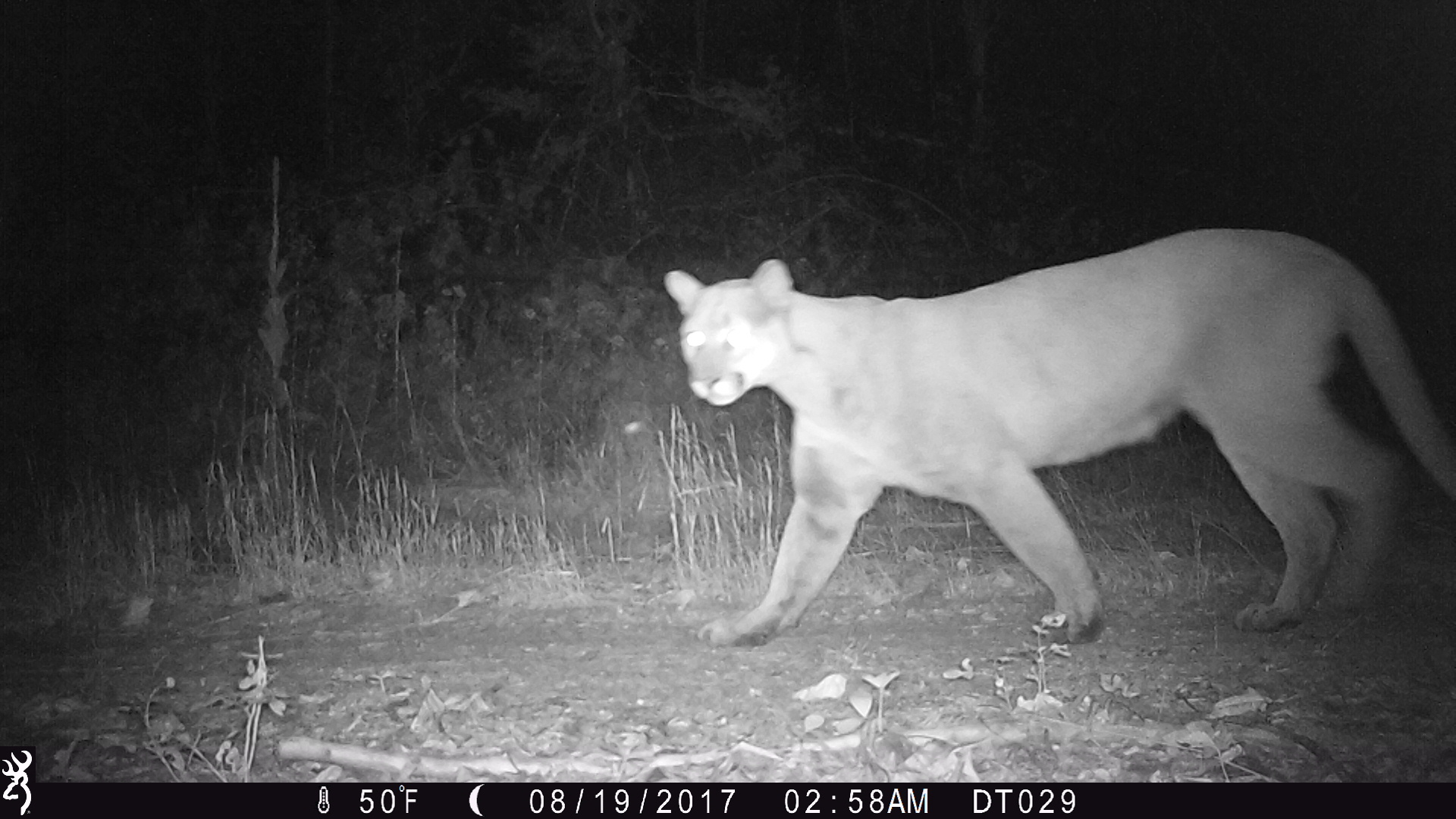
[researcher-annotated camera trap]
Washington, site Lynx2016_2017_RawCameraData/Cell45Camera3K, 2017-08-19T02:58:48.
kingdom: Animalia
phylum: Chordata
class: Mammalia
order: Carnivora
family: Felidae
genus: Puma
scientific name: Puma concolor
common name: mountain lion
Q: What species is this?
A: Puma concolor (mountain lion).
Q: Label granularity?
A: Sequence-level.